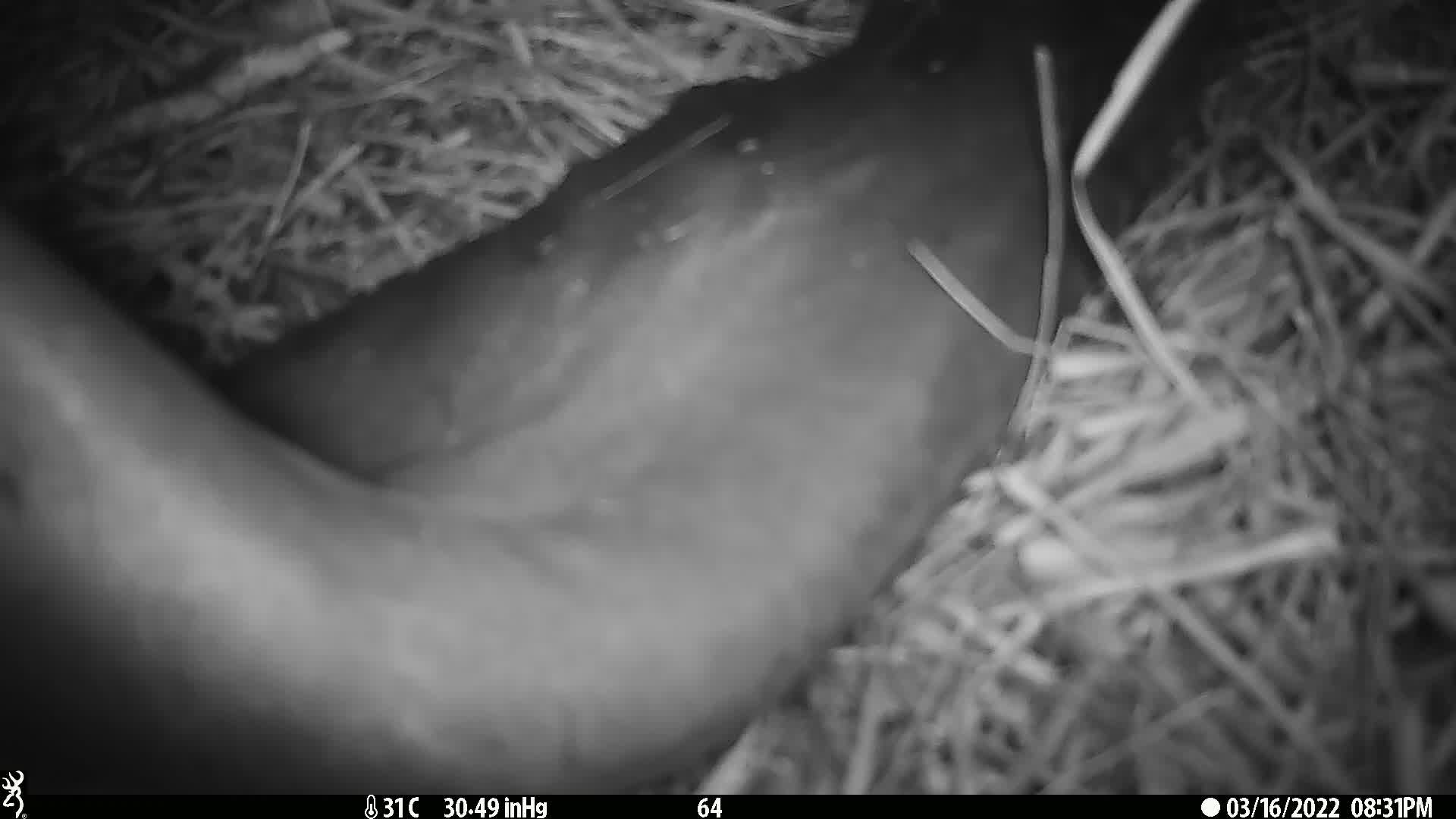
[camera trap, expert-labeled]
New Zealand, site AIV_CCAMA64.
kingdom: Animalia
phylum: Chordata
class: Mammalia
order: Carnivora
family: Otariidae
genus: Phocarctos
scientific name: Phocarctos hookeri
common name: new zealand sea lion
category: sealion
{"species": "sealion (new zealand sea lion) (Phocarctos hookeri)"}